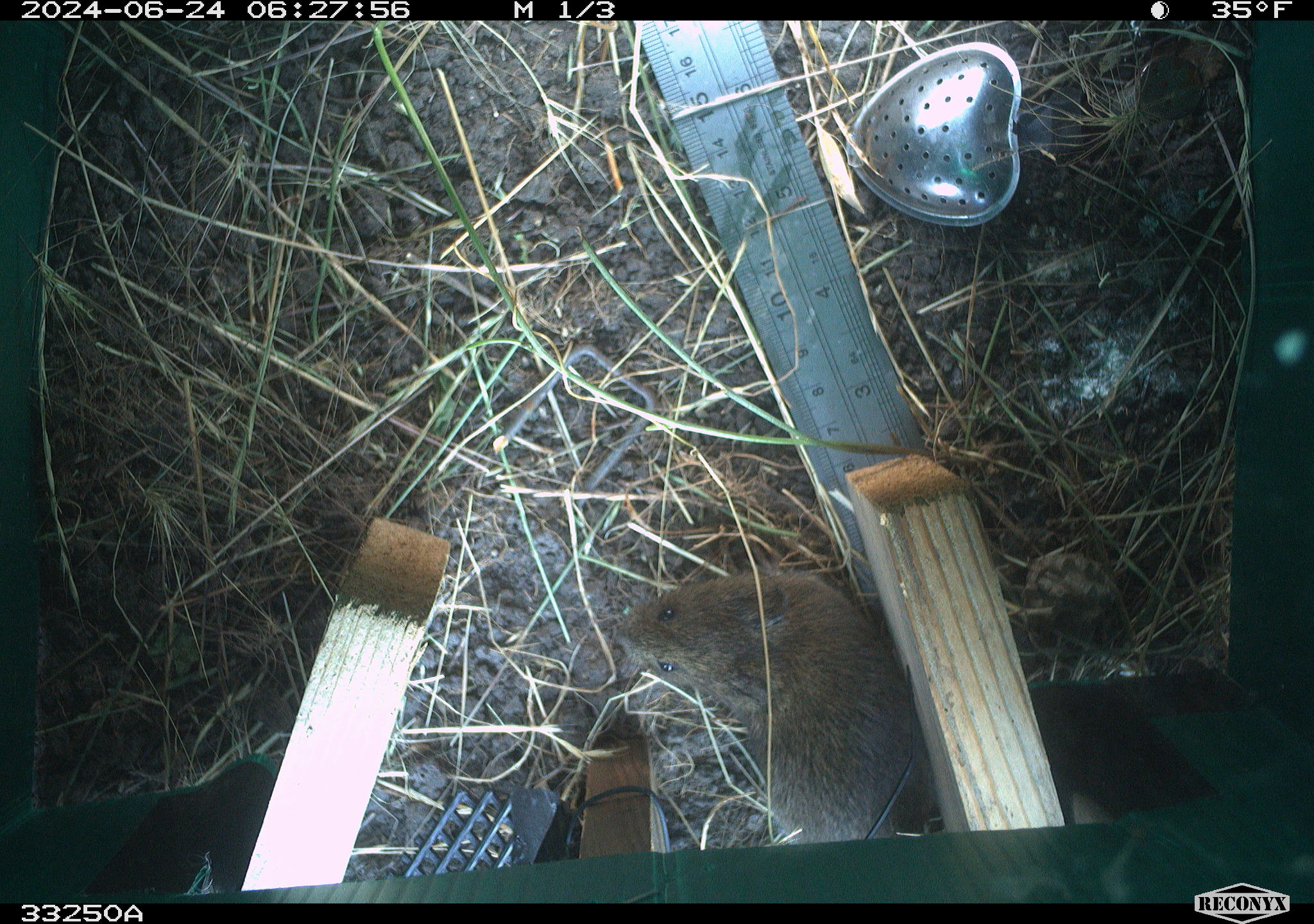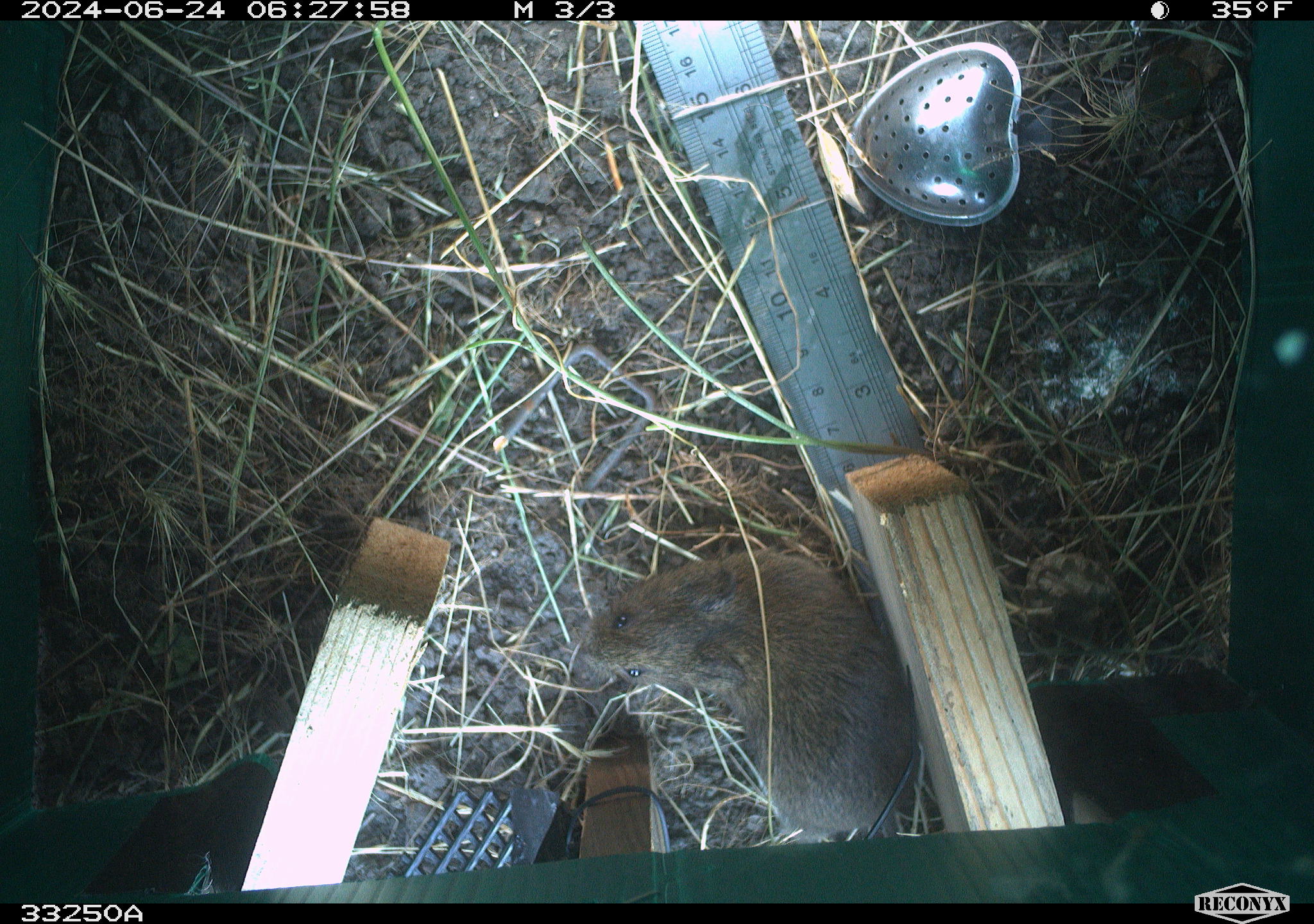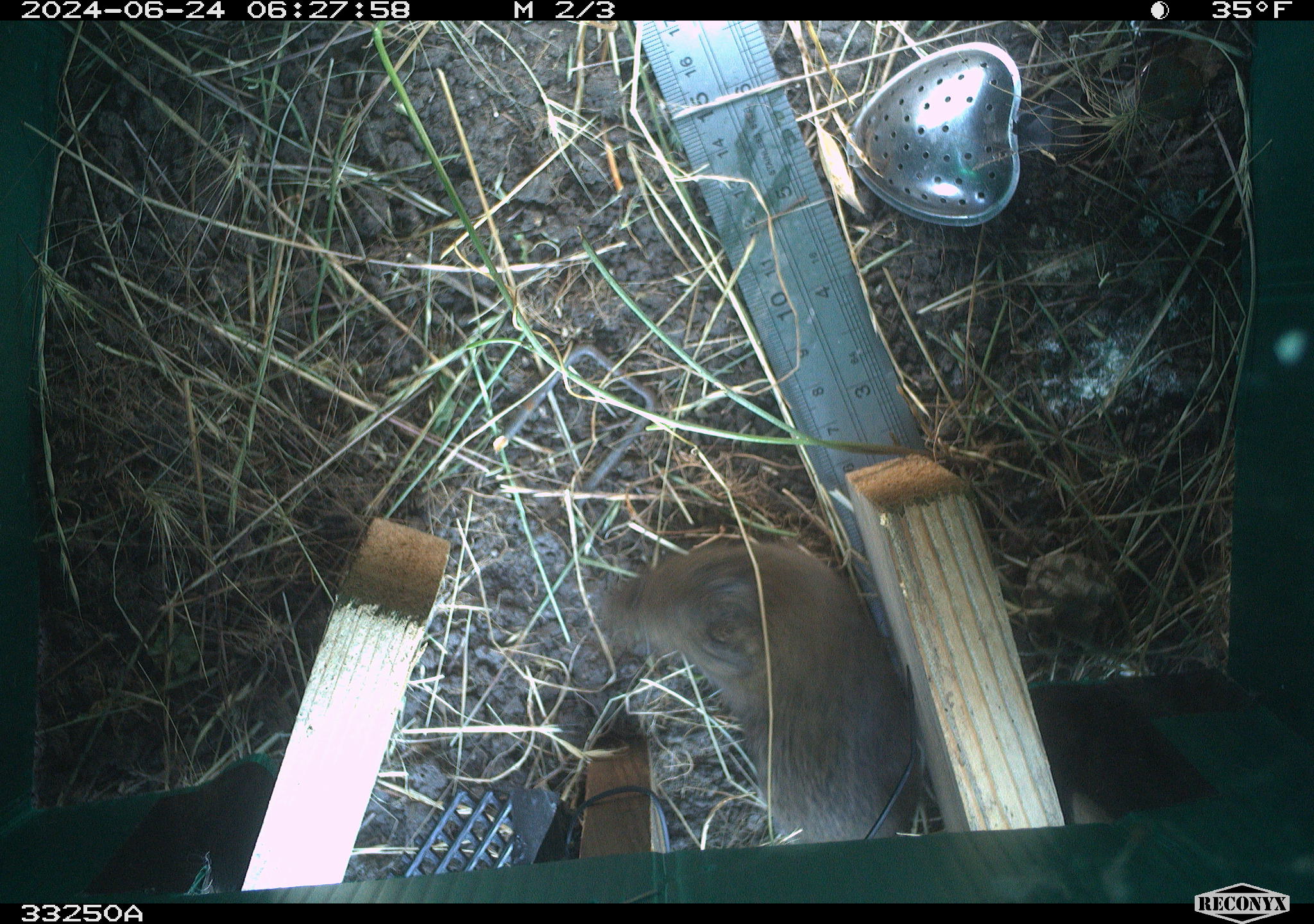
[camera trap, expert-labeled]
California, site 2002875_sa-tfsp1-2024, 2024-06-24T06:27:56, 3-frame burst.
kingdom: Animalia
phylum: Chordata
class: Mammalia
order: Rodentia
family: Cricetidae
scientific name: Arvicolinae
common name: voles, lemmings, and muskrats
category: arvicolinae subfamily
Arvicolinae subfamily (voles, lemmings, and muskrats) (Arvicolinae).